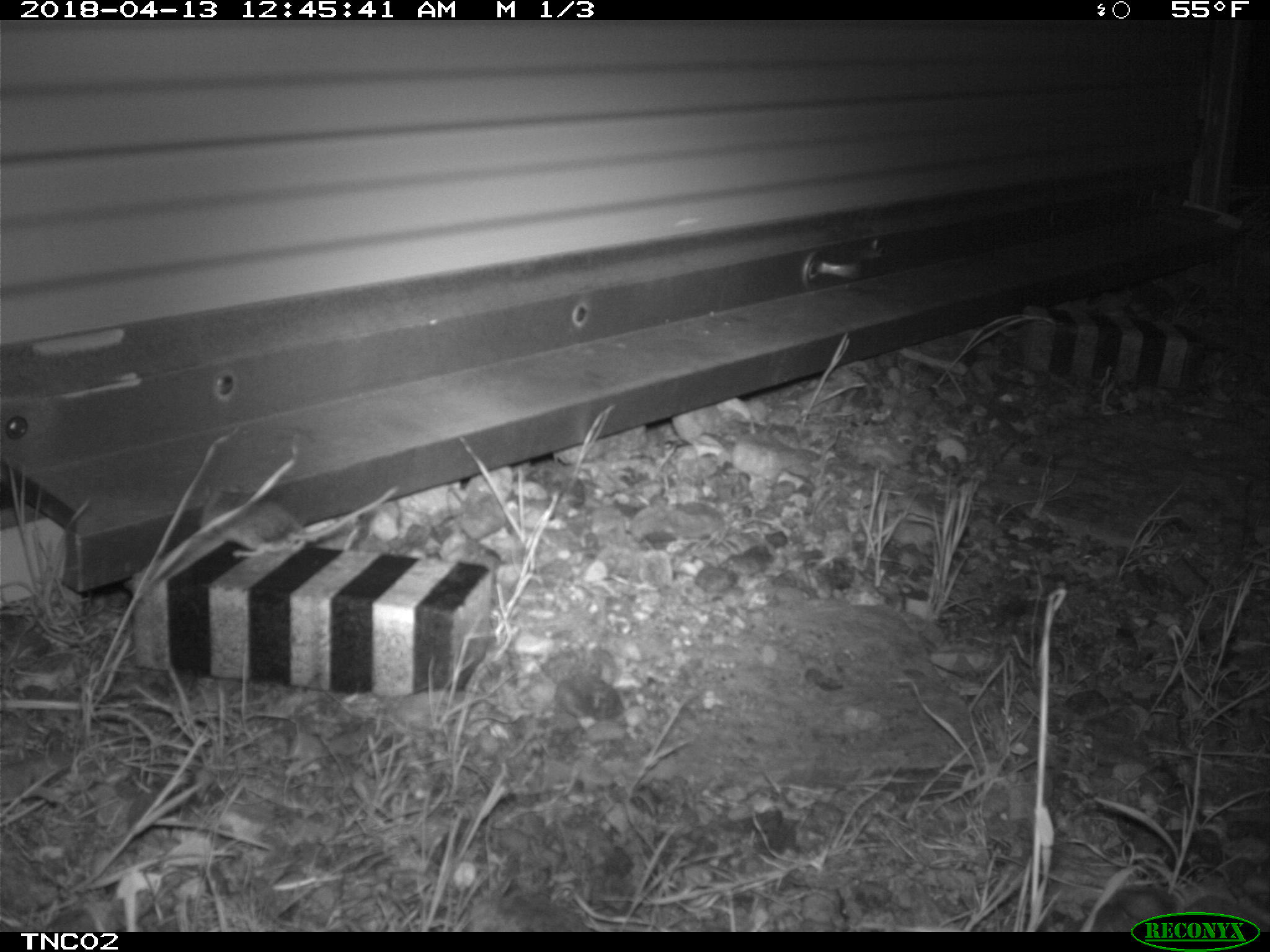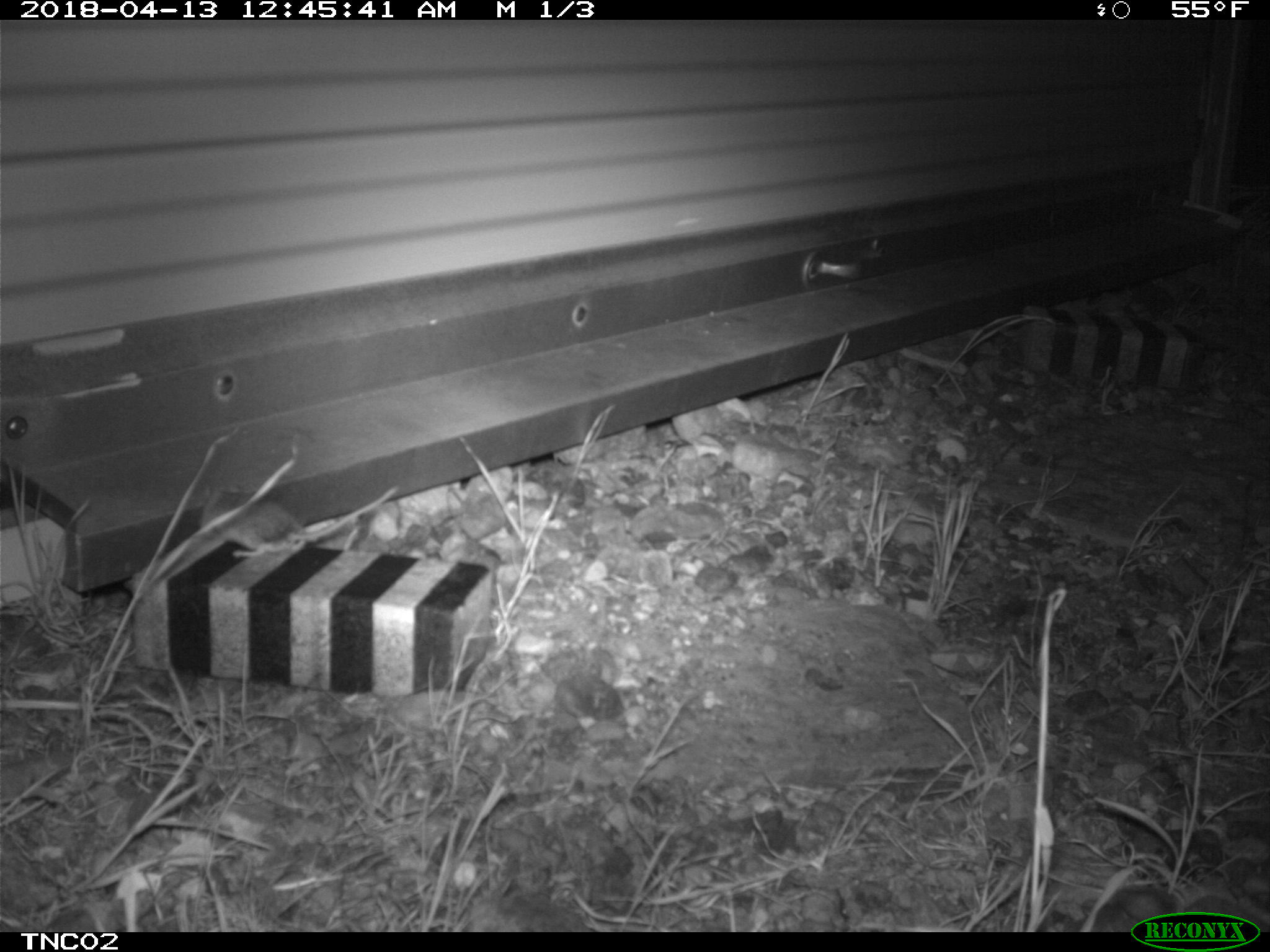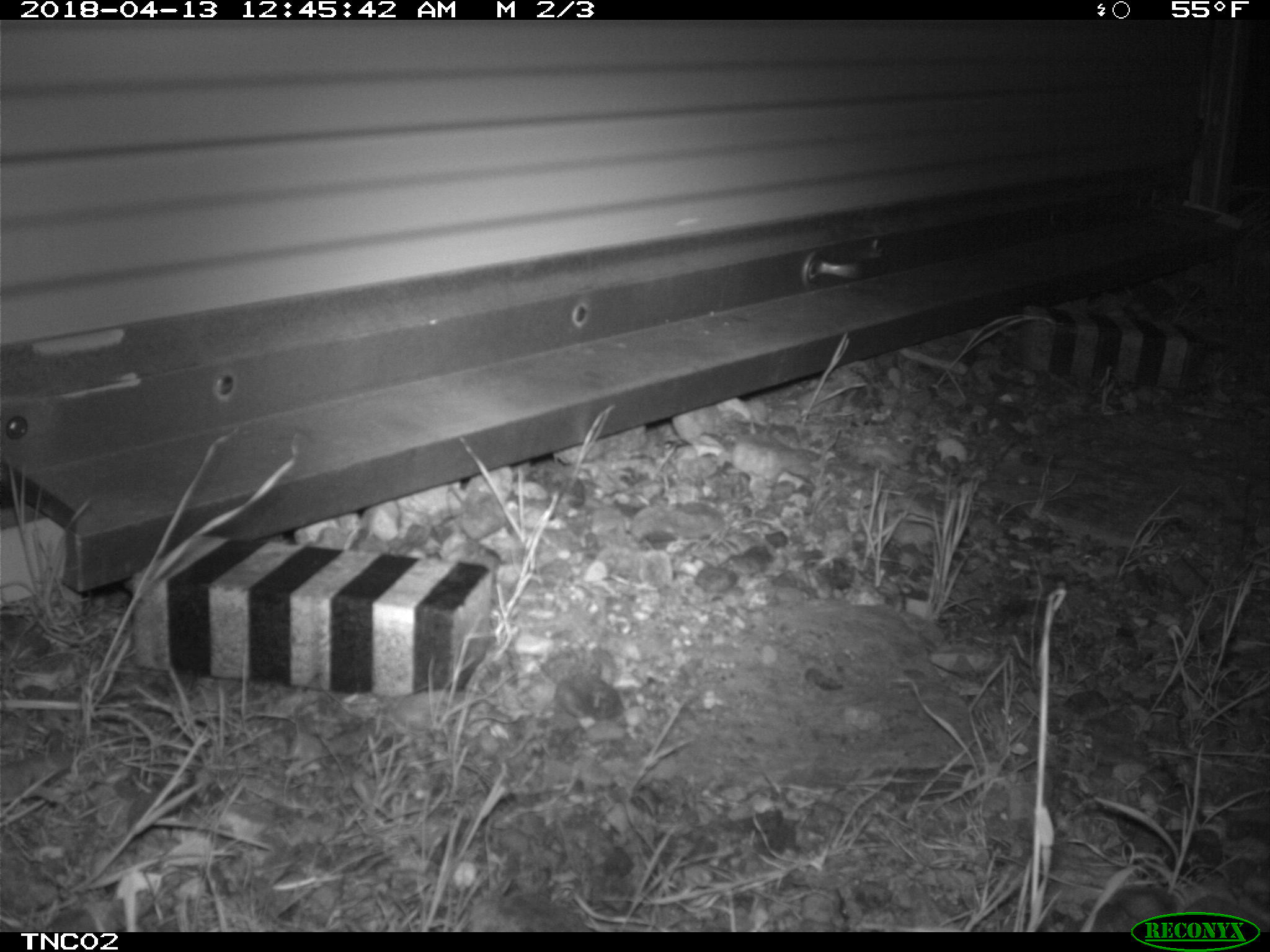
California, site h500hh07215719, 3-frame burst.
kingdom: Animalia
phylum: Chordata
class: Mammalia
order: Rodentia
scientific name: Rodentia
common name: rodent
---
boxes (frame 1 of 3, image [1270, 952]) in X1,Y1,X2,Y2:
rodent: 199,485,397,557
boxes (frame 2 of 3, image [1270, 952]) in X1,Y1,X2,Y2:
rodent: 198,484,399,558